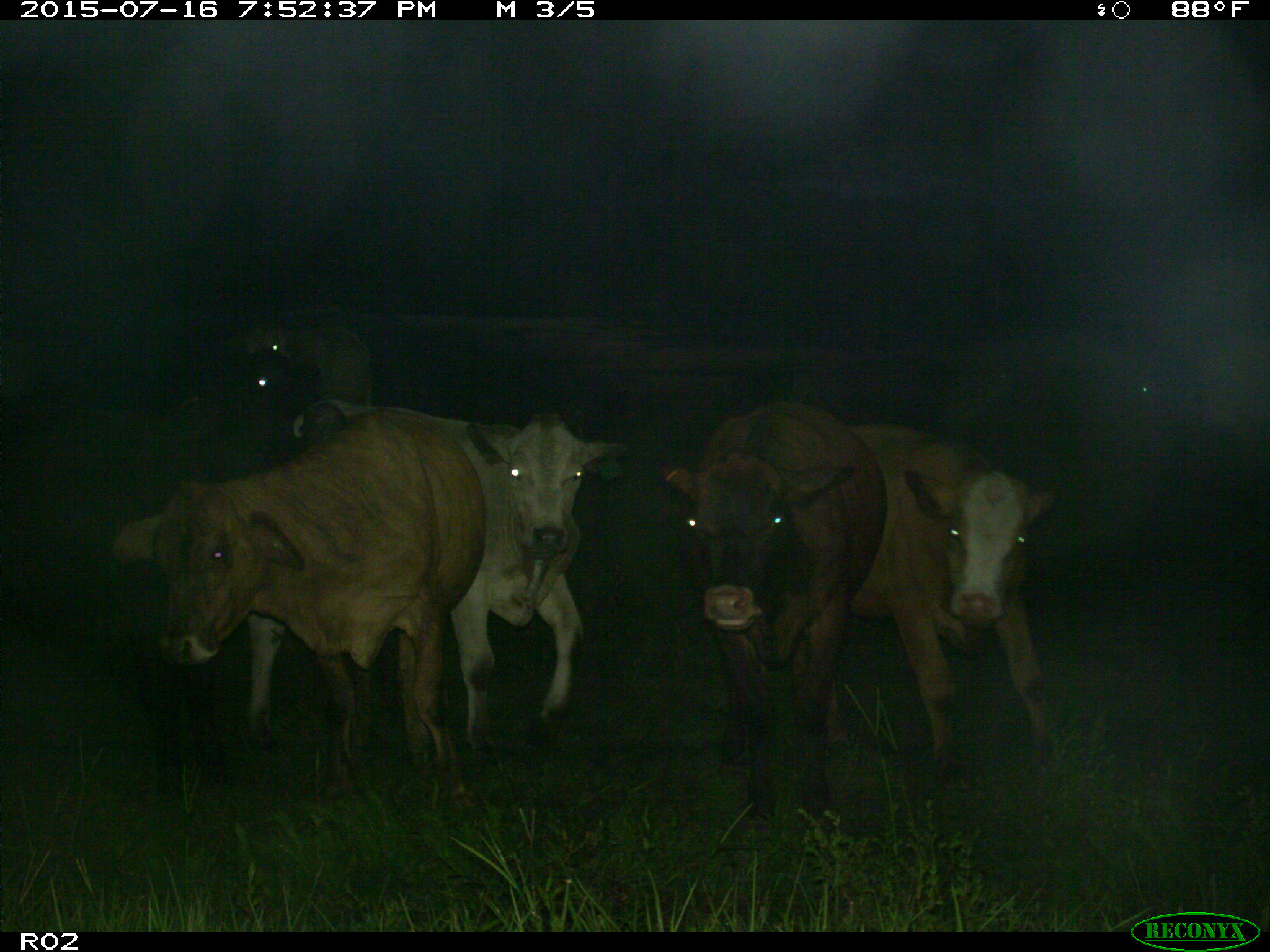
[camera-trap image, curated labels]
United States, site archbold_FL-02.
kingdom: Animalia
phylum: Chordata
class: Mammalia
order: Artiodactyla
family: Bovidae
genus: Bos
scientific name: Bos taurus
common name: domestic cow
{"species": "Bos taurus (domestic cow)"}